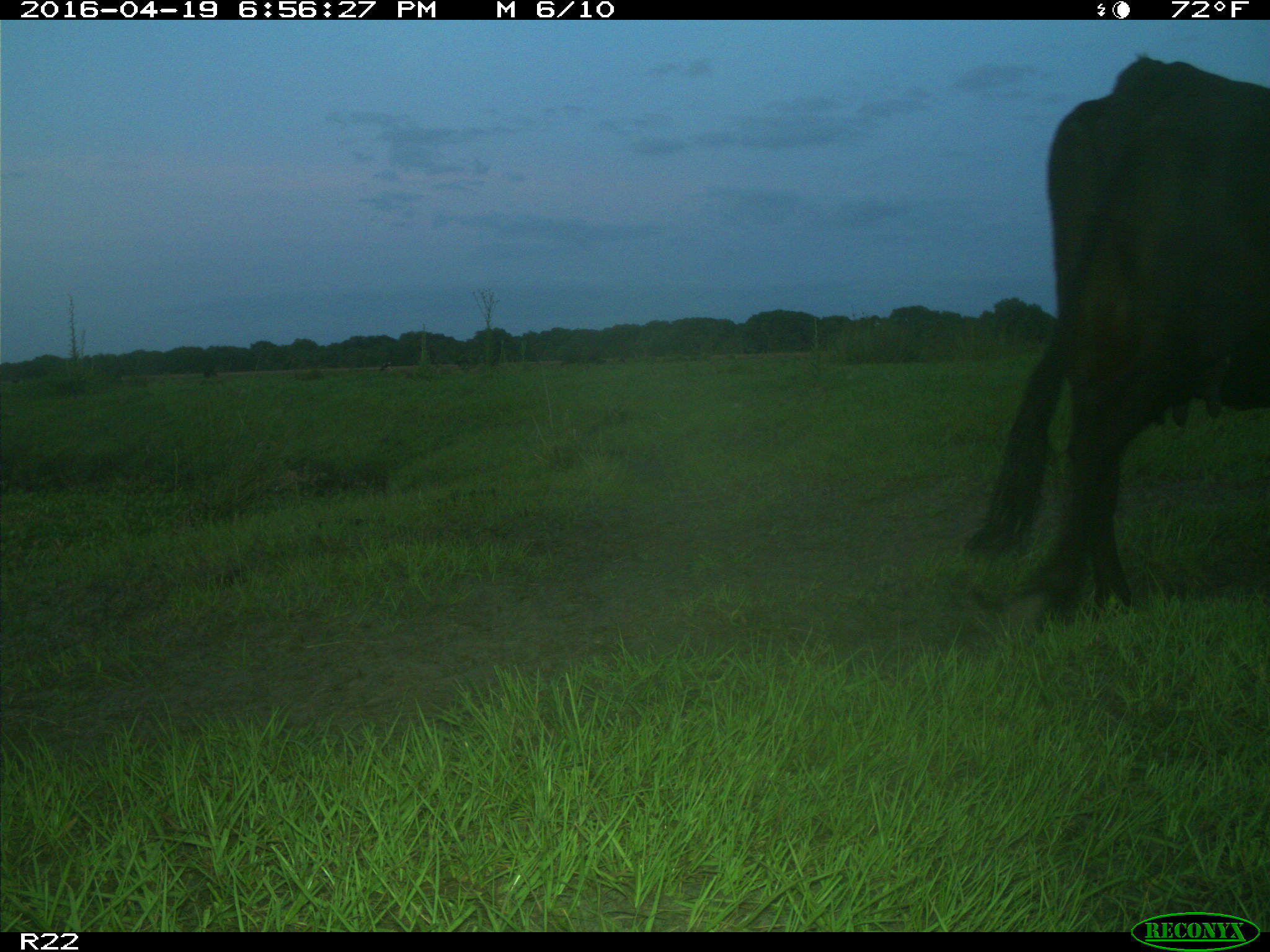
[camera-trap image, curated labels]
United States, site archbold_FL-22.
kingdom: Animalia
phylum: Chordata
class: Mammalia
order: Artiodactyla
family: Bovidae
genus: Bos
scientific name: Bos taurus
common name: domestic cow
Bos taurus (domestic cow).